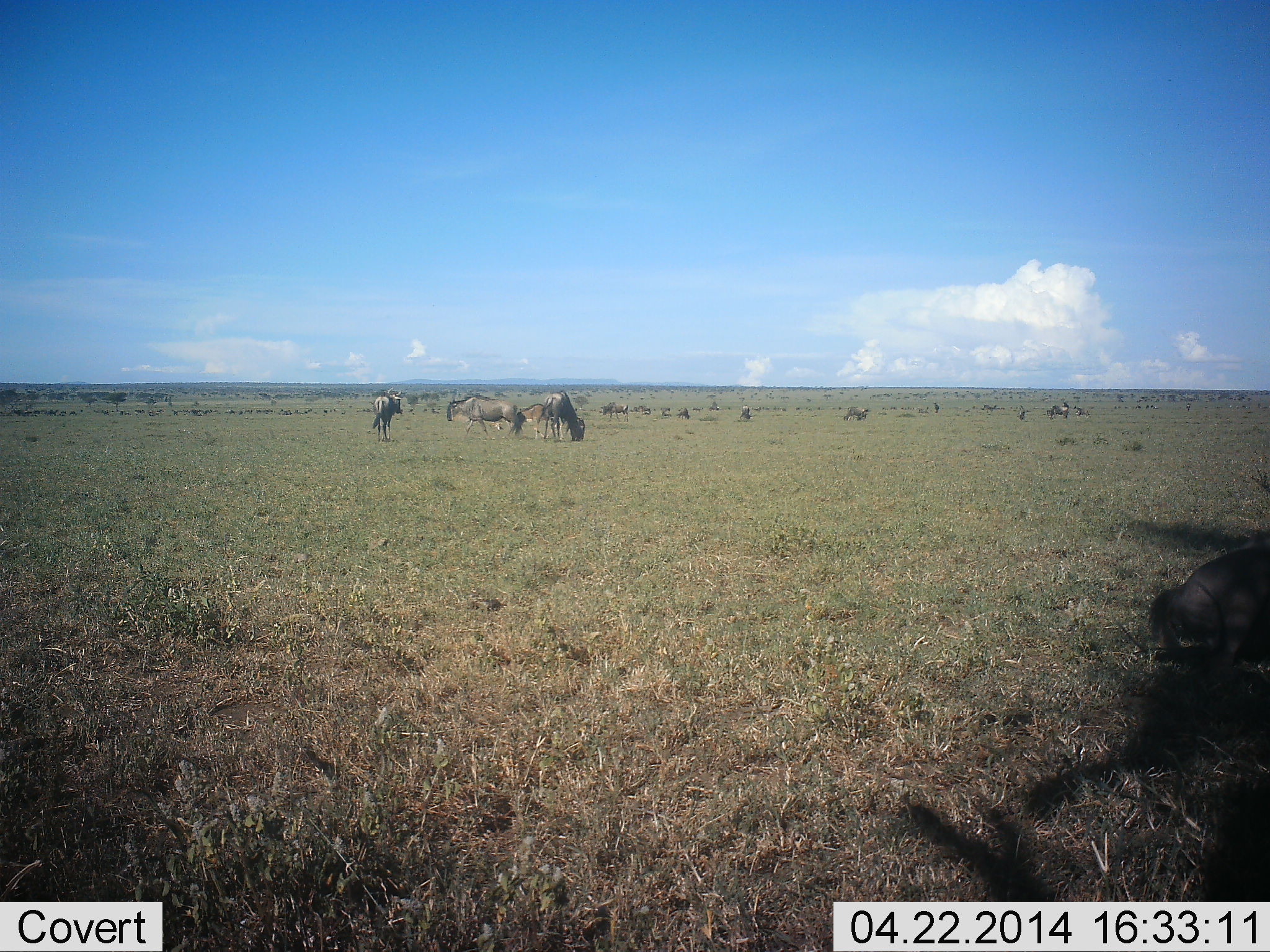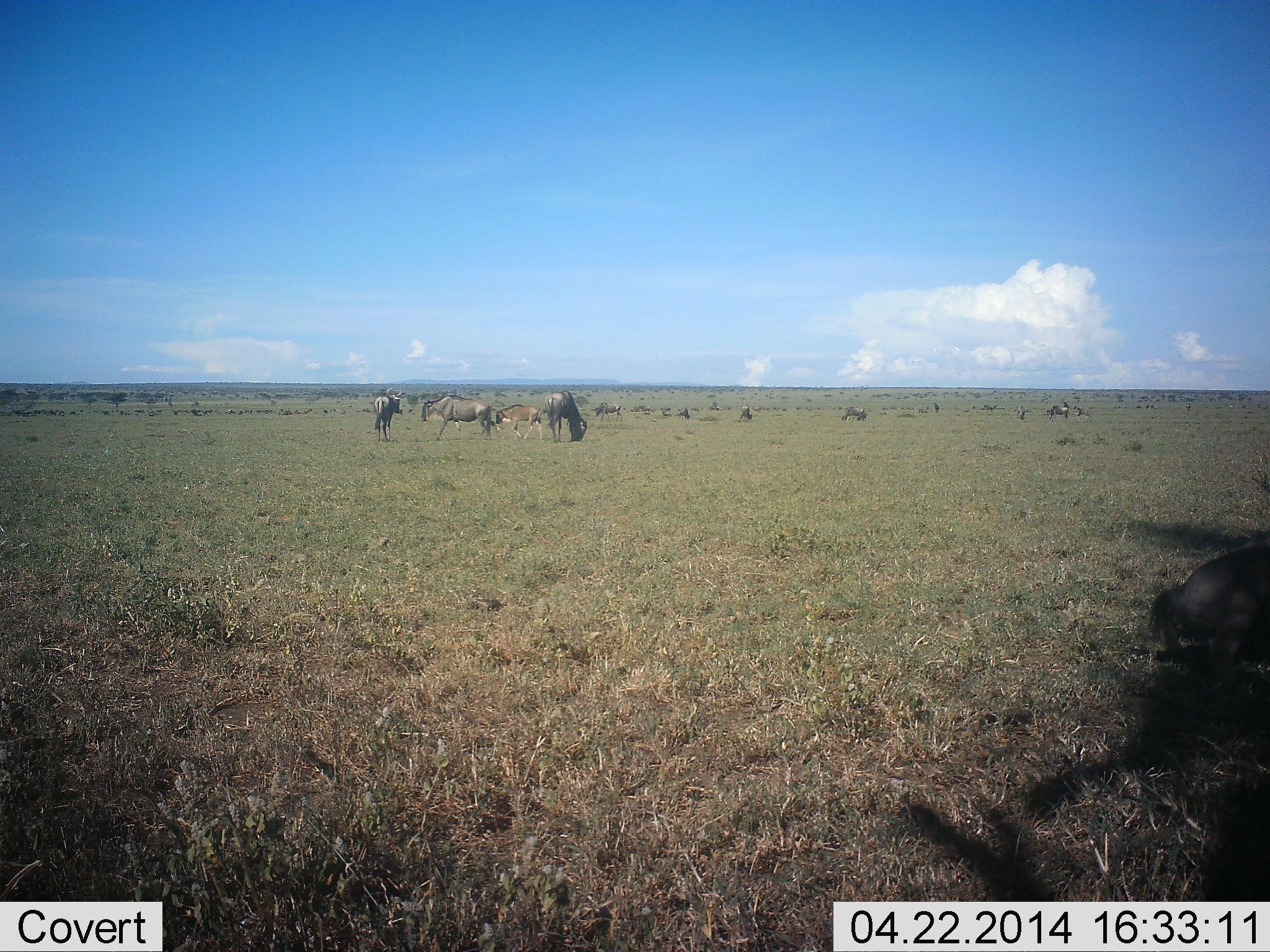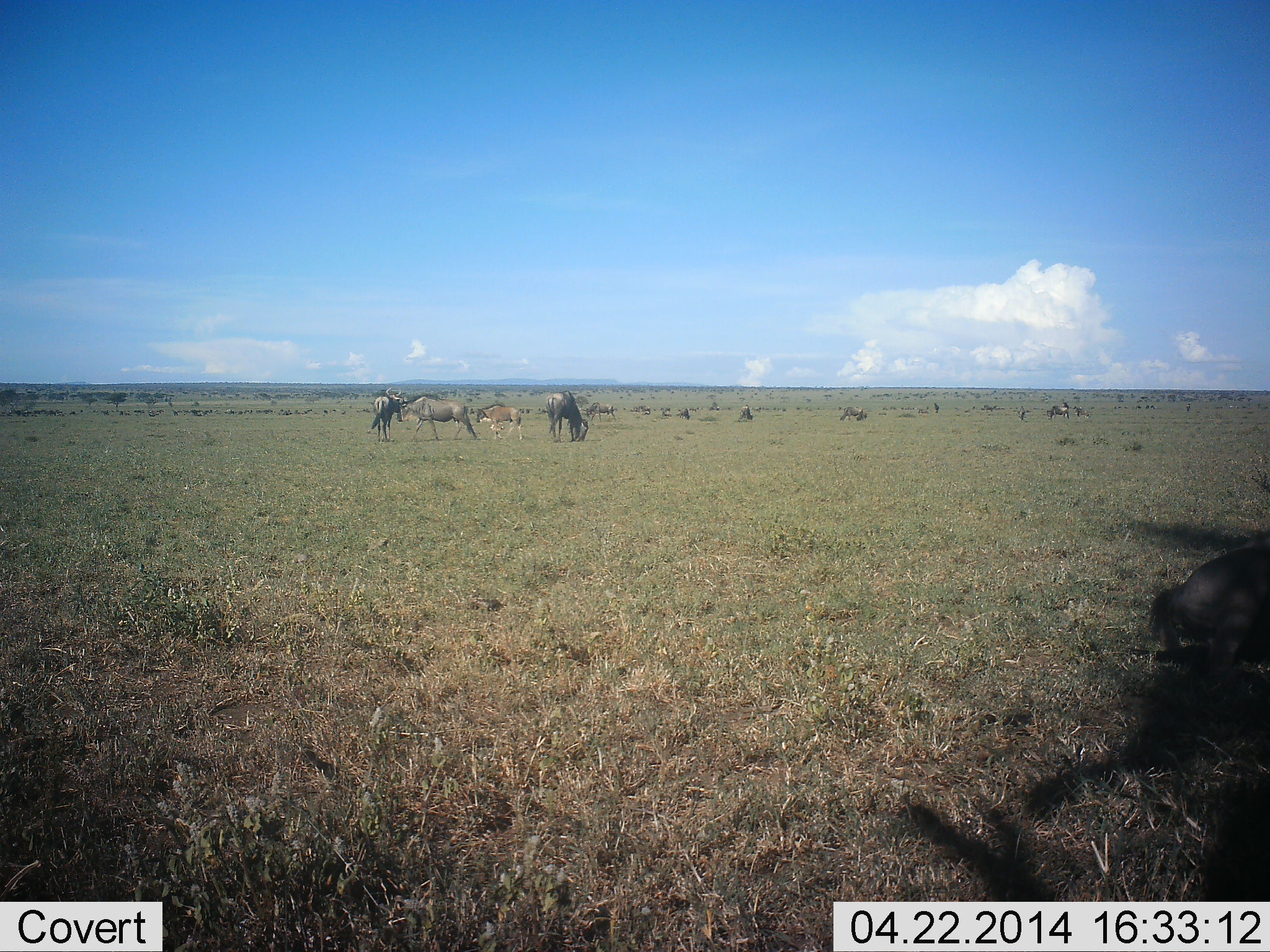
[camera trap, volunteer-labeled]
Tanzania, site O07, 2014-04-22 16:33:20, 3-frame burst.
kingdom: Animalia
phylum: Chordata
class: Mammalia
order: Artiodactyla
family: Bovidae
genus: Connochaetes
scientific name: Connochaetes taurinus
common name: blue wildebeest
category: wildebeest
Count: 11-50.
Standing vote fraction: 60%.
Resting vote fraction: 30%.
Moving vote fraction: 70%.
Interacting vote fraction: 20%.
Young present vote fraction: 60%.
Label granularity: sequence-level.